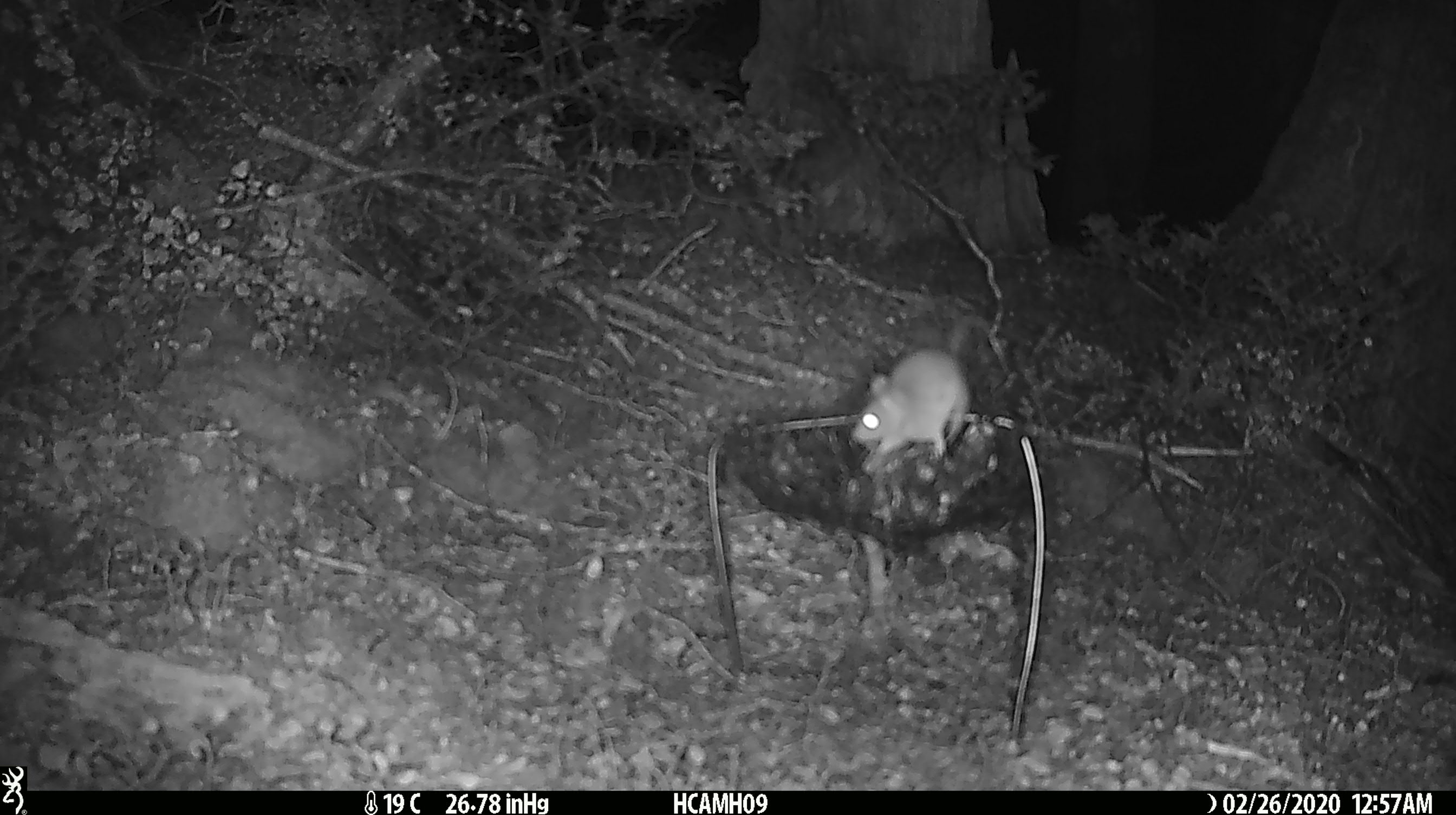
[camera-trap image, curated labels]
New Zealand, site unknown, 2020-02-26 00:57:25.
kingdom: Animalia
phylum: Chordata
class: Mammalia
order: Rodentia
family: Muridae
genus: Mus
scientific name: Mus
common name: mouse